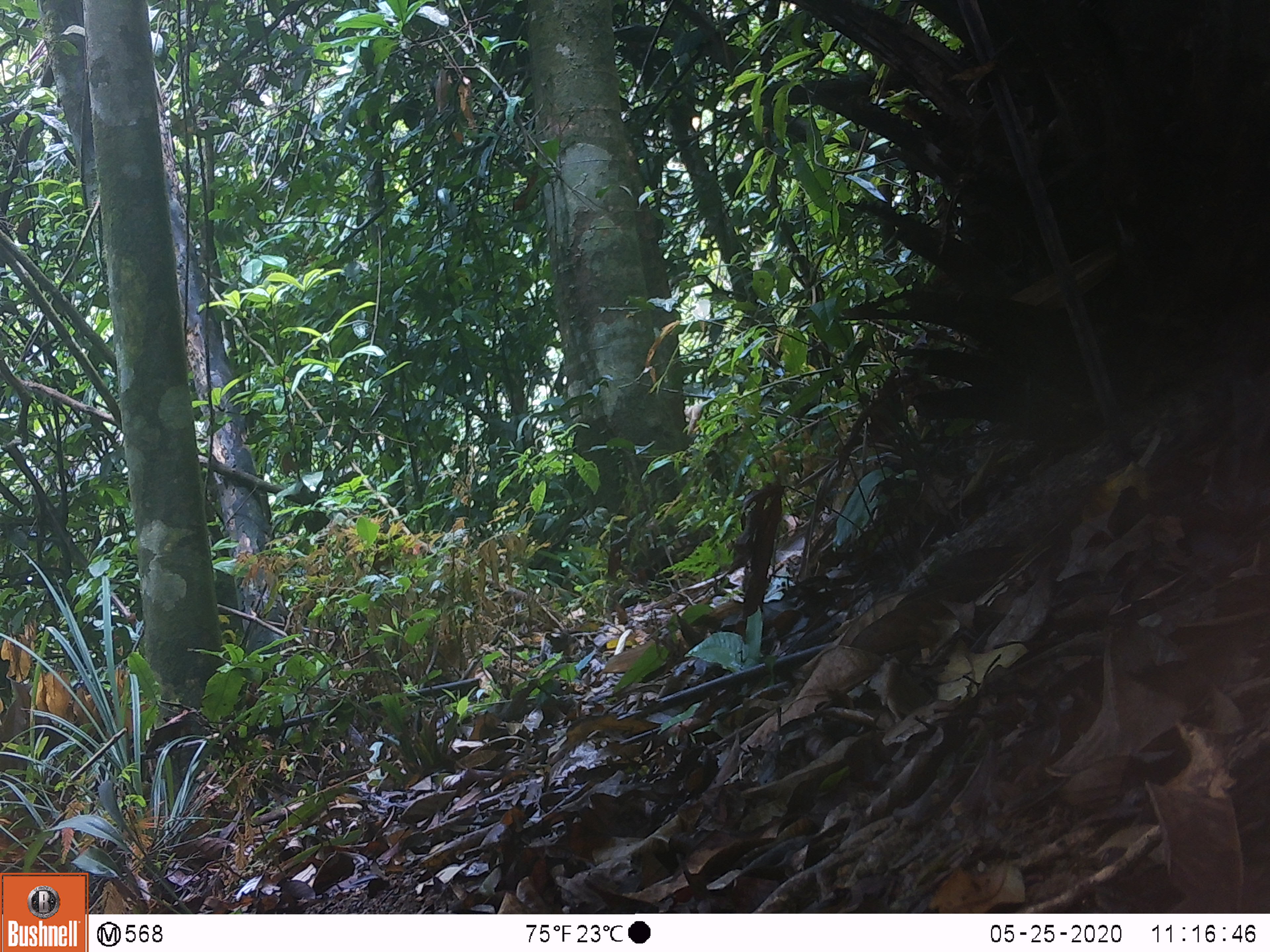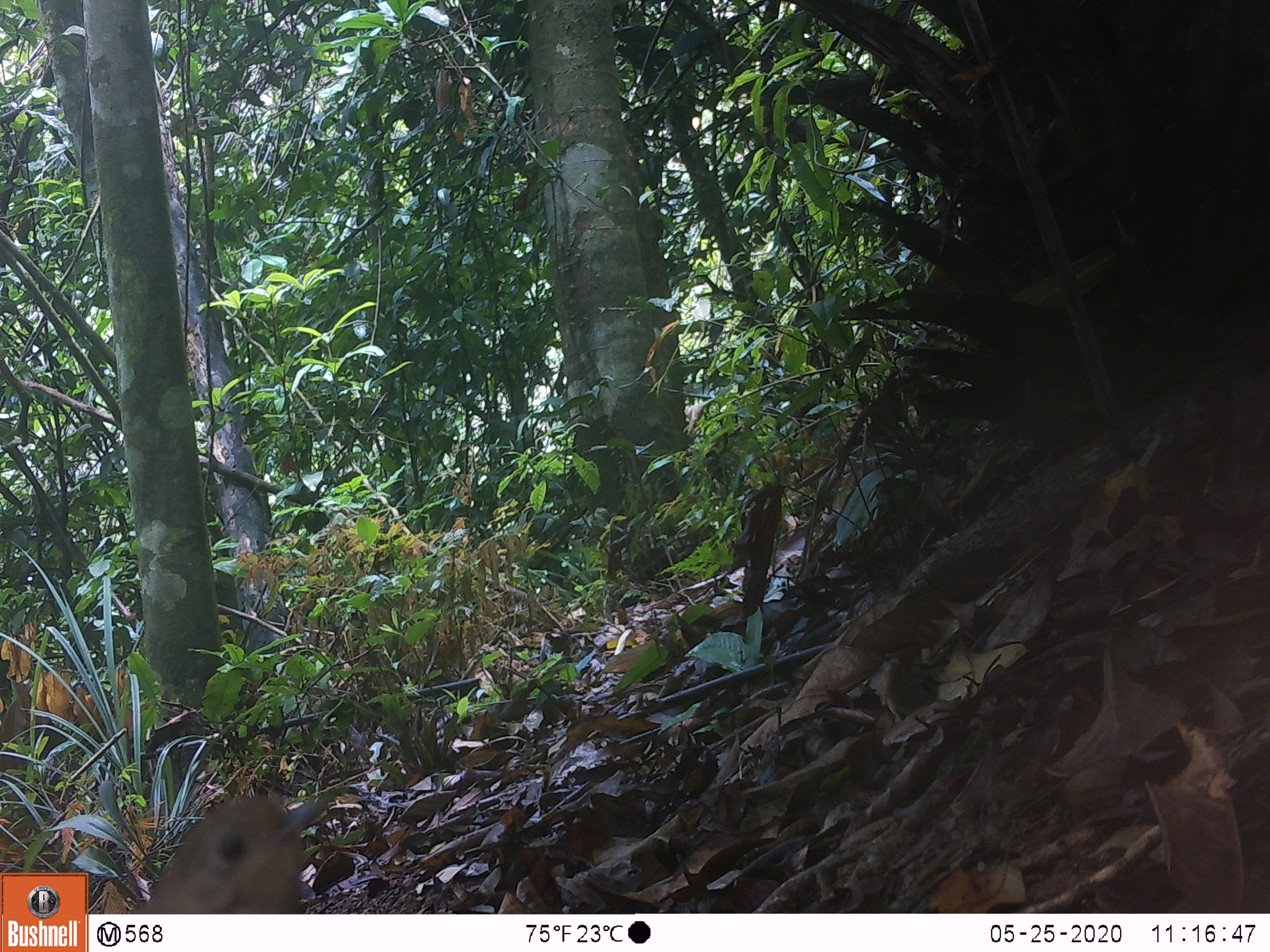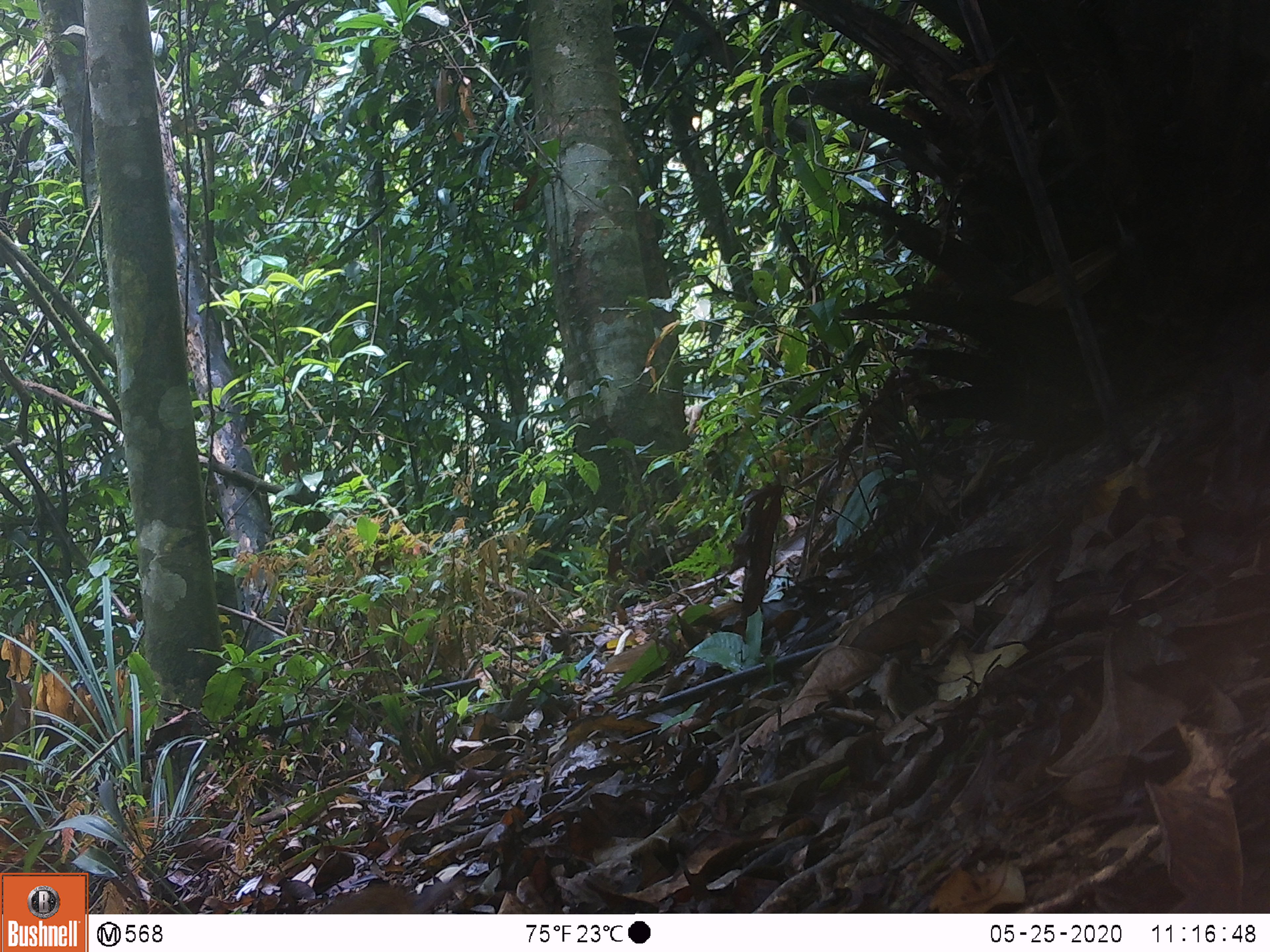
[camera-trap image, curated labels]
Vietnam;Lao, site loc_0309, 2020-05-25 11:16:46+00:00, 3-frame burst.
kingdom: Animalia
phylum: Chordata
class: Aves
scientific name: Aves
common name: bird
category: unidentified bird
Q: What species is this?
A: Unidentified bird (bird) (Aves).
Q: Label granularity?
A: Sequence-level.